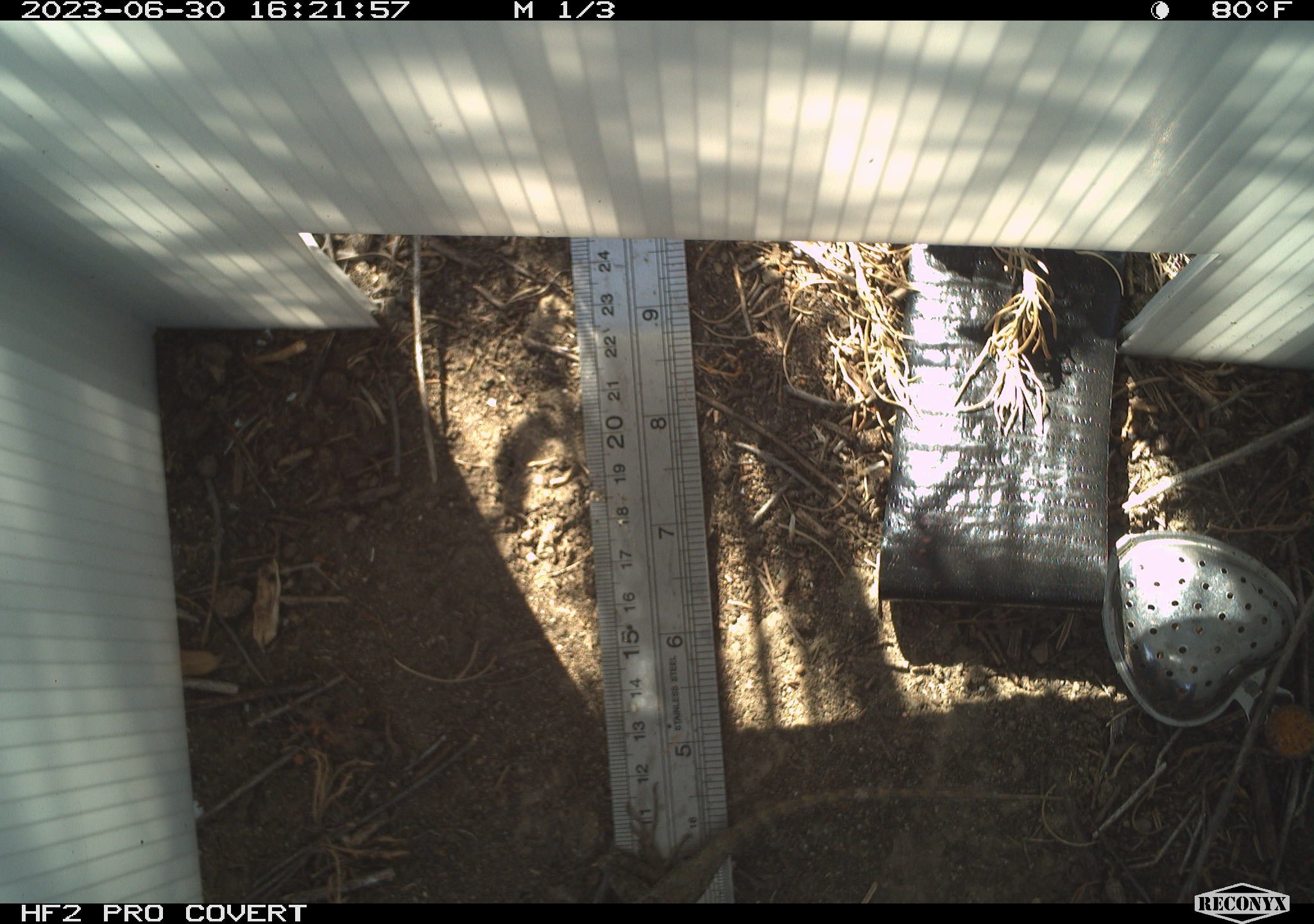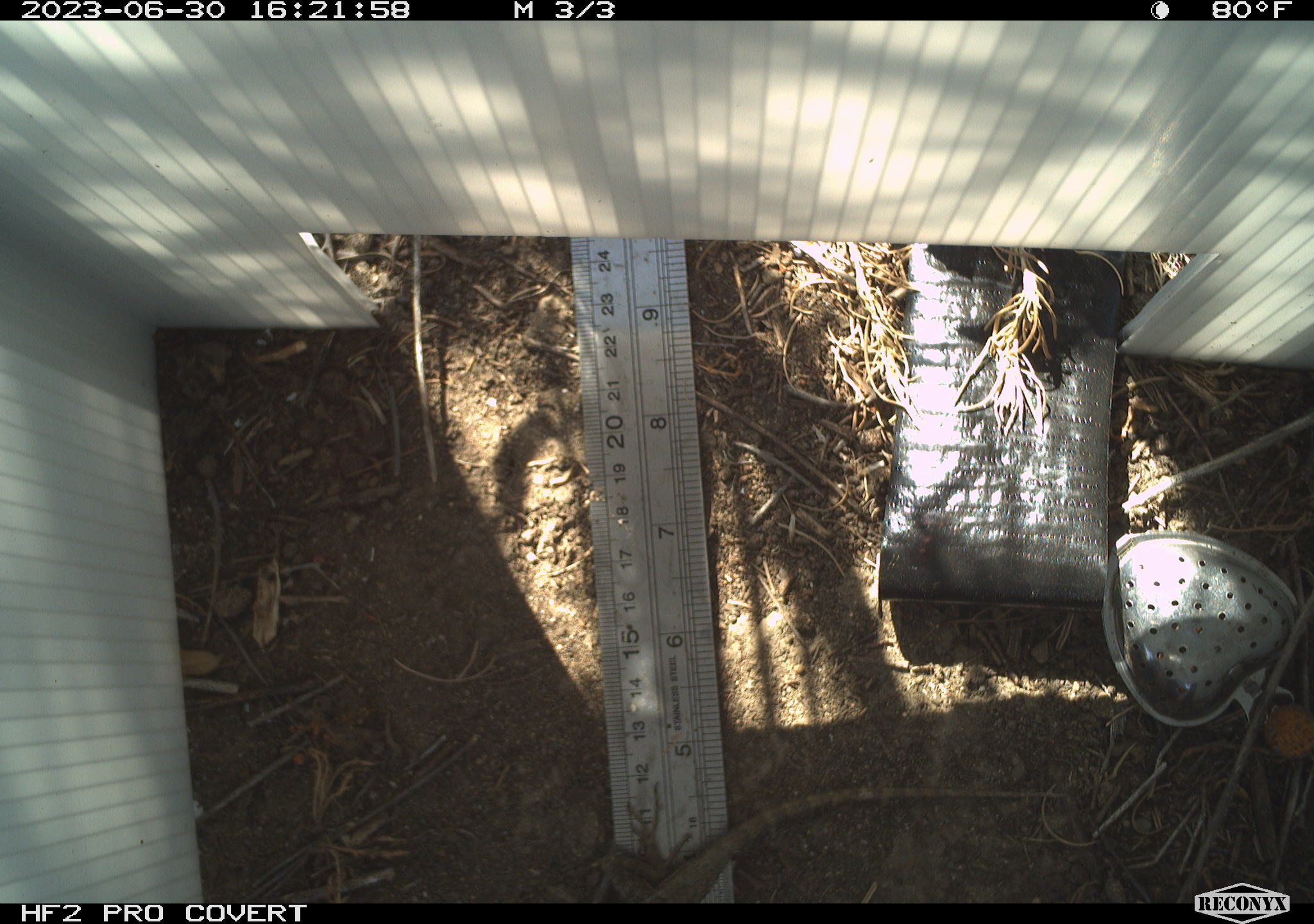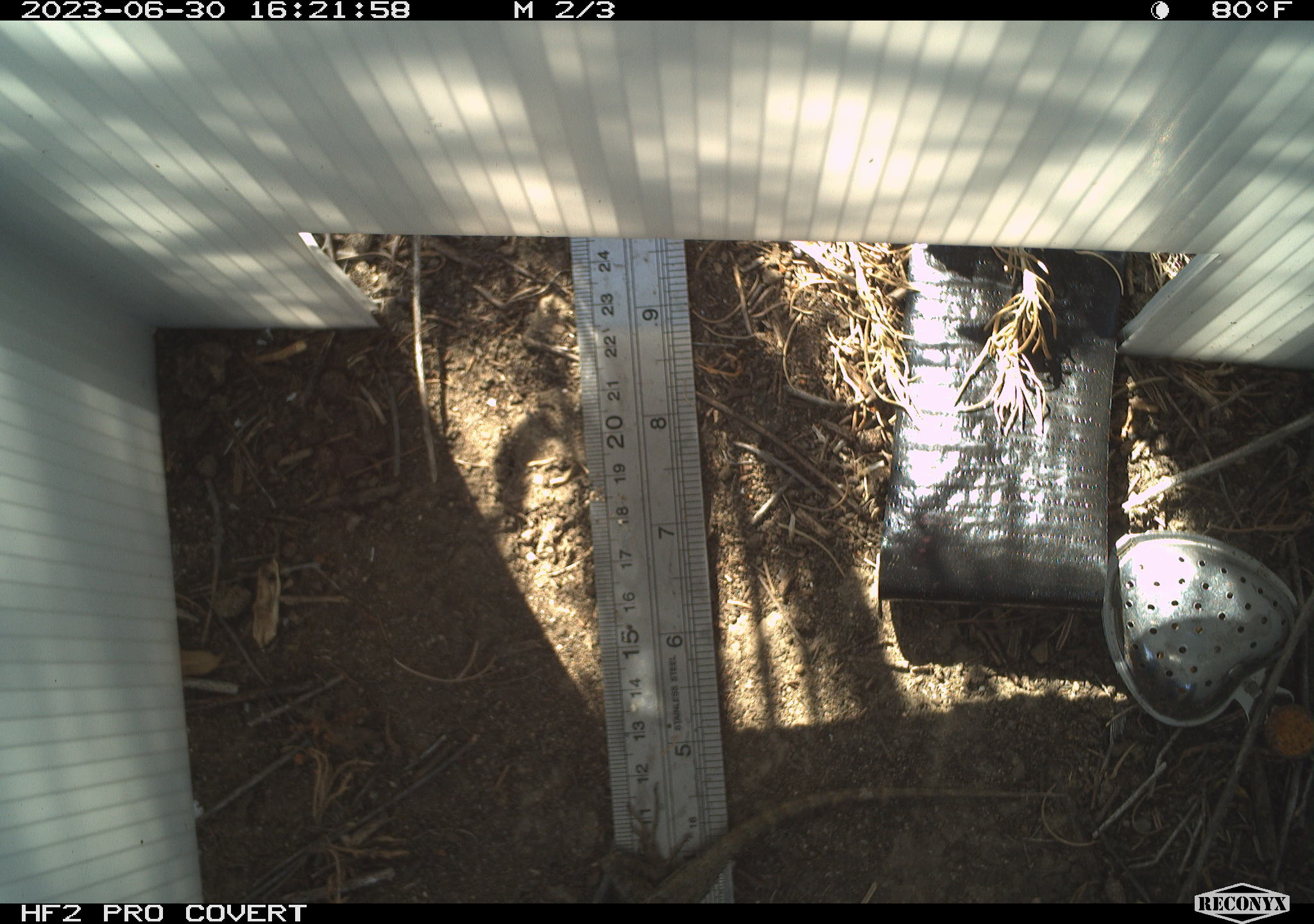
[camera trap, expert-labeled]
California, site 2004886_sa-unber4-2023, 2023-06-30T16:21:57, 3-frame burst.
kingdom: Animalia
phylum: Chordata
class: Reptilia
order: Squamata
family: Phrynosomatidae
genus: Sceloporus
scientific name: Sceloporus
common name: spiny lizards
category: sceloporus species